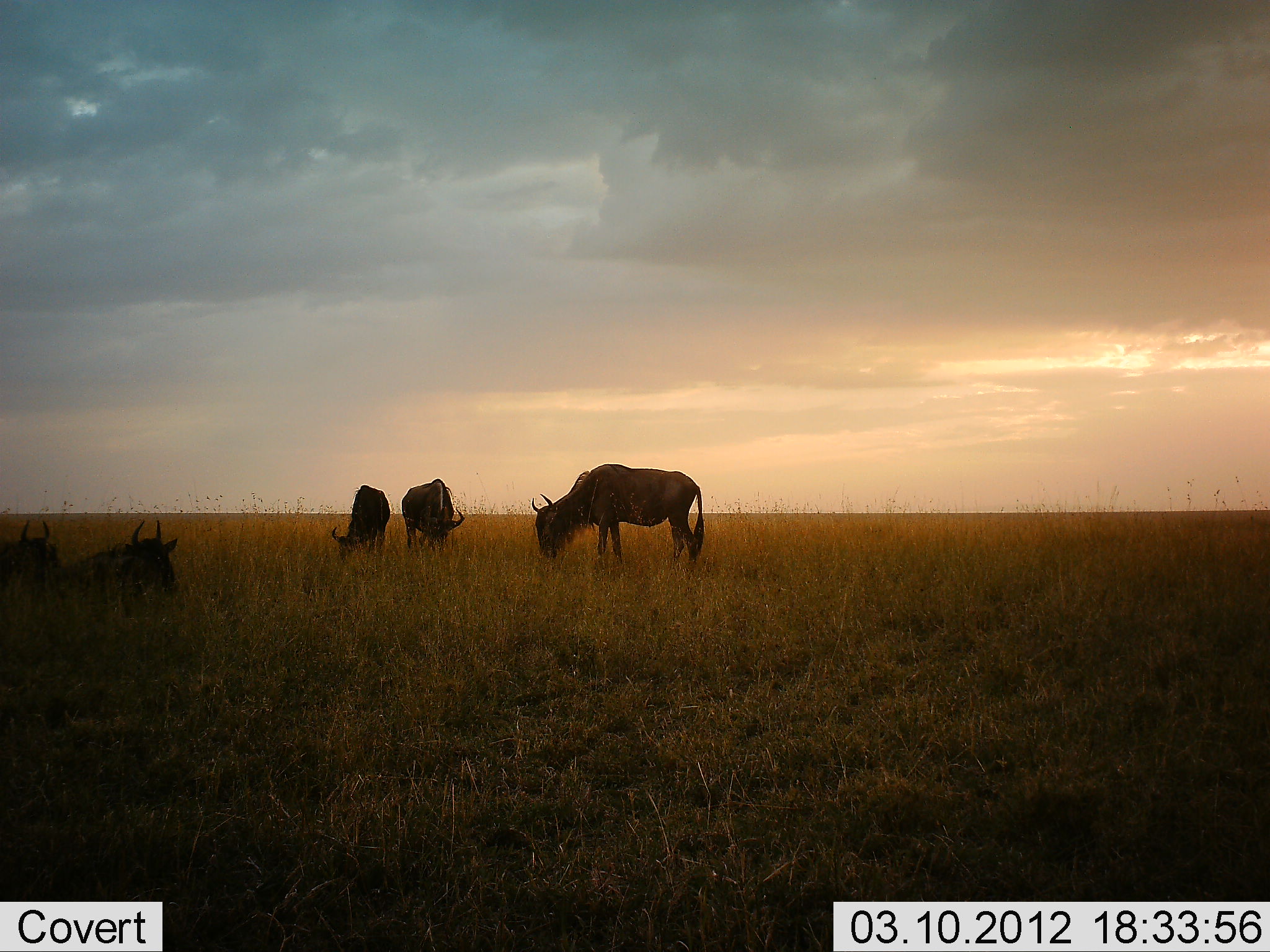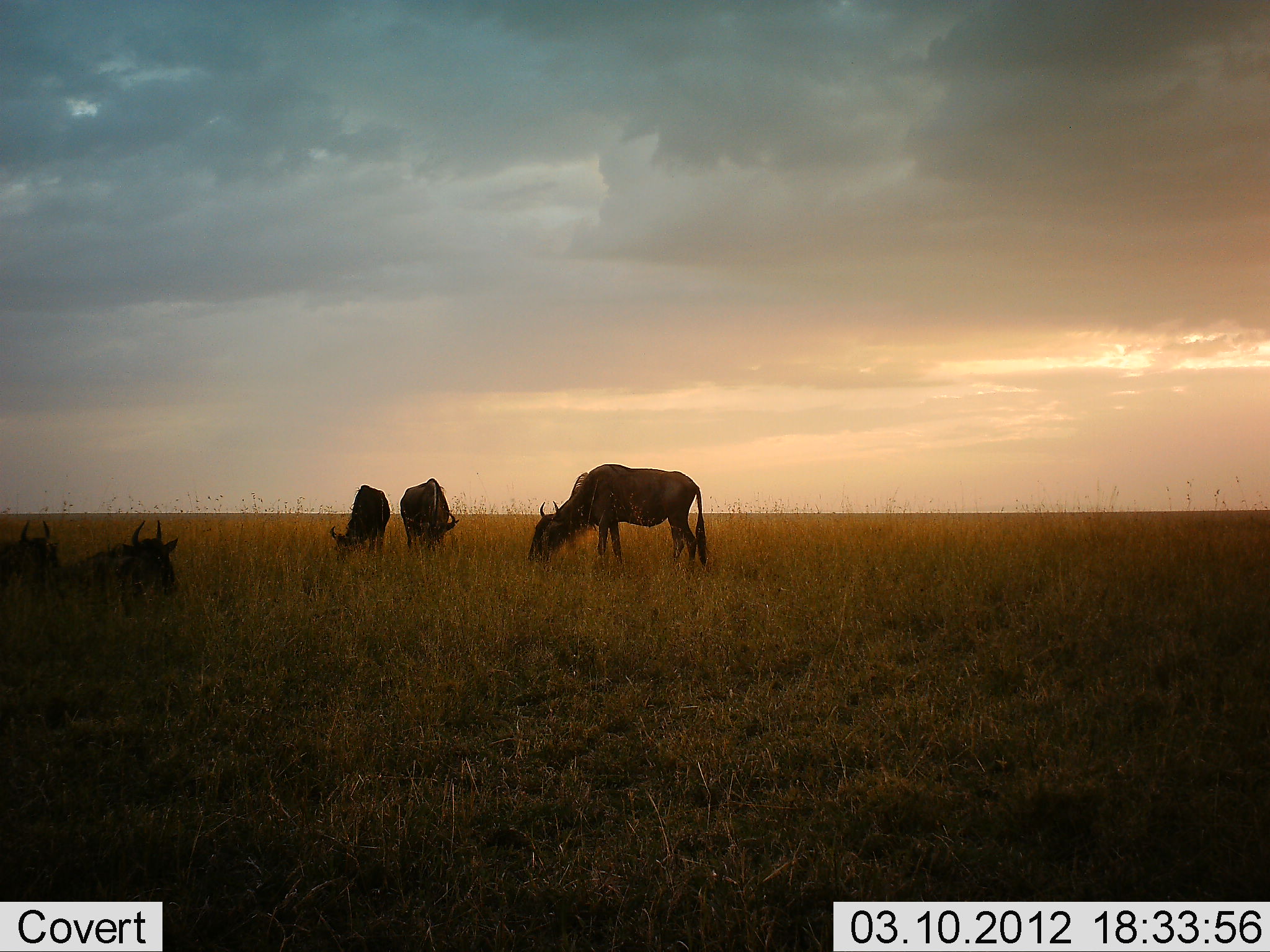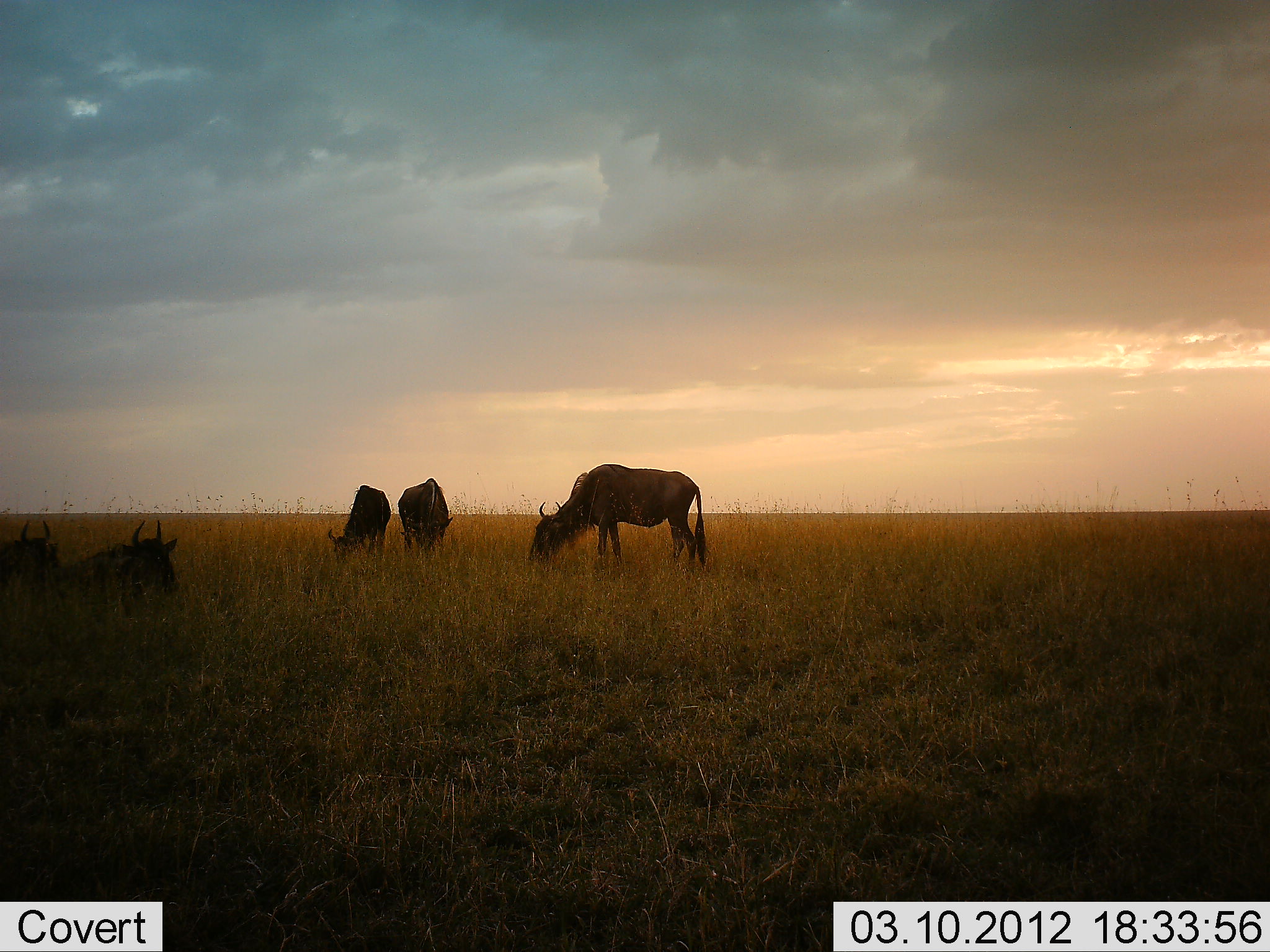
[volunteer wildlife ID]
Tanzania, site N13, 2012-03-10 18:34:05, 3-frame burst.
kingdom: Animalia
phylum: Chordata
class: Mammalia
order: Artiodactyla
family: Bovidae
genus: Connochaetes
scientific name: Connochaetes taurinus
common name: blue wildebeest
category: wildebeest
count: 5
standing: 57%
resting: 90%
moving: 0%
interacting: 0%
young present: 0%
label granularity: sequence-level